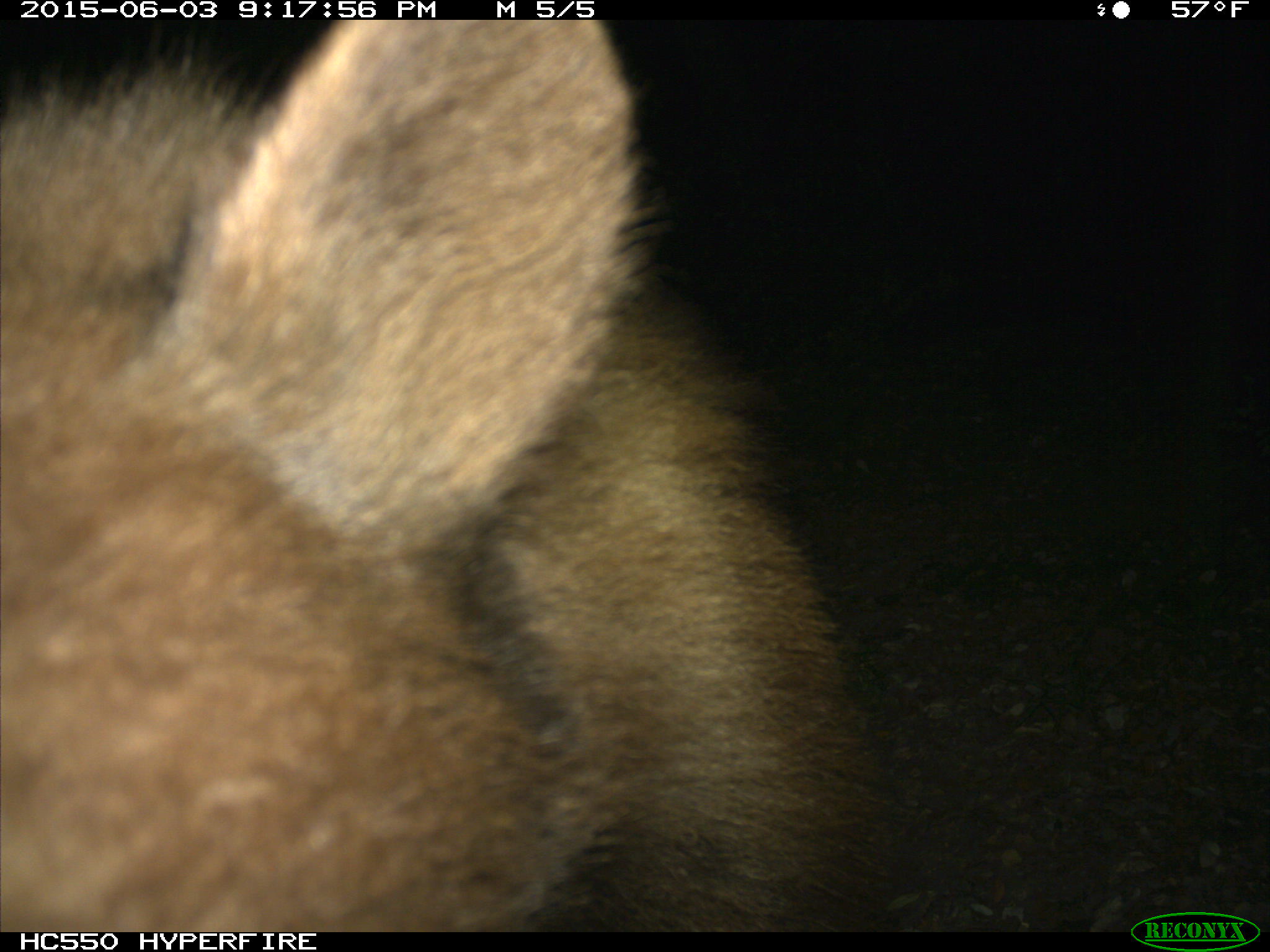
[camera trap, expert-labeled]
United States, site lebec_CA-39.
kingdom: Animalia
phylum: Chordata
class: Mammalia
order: Carnivora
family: Ursidae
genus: Ursus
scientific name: Ursus americanus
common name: american black bear